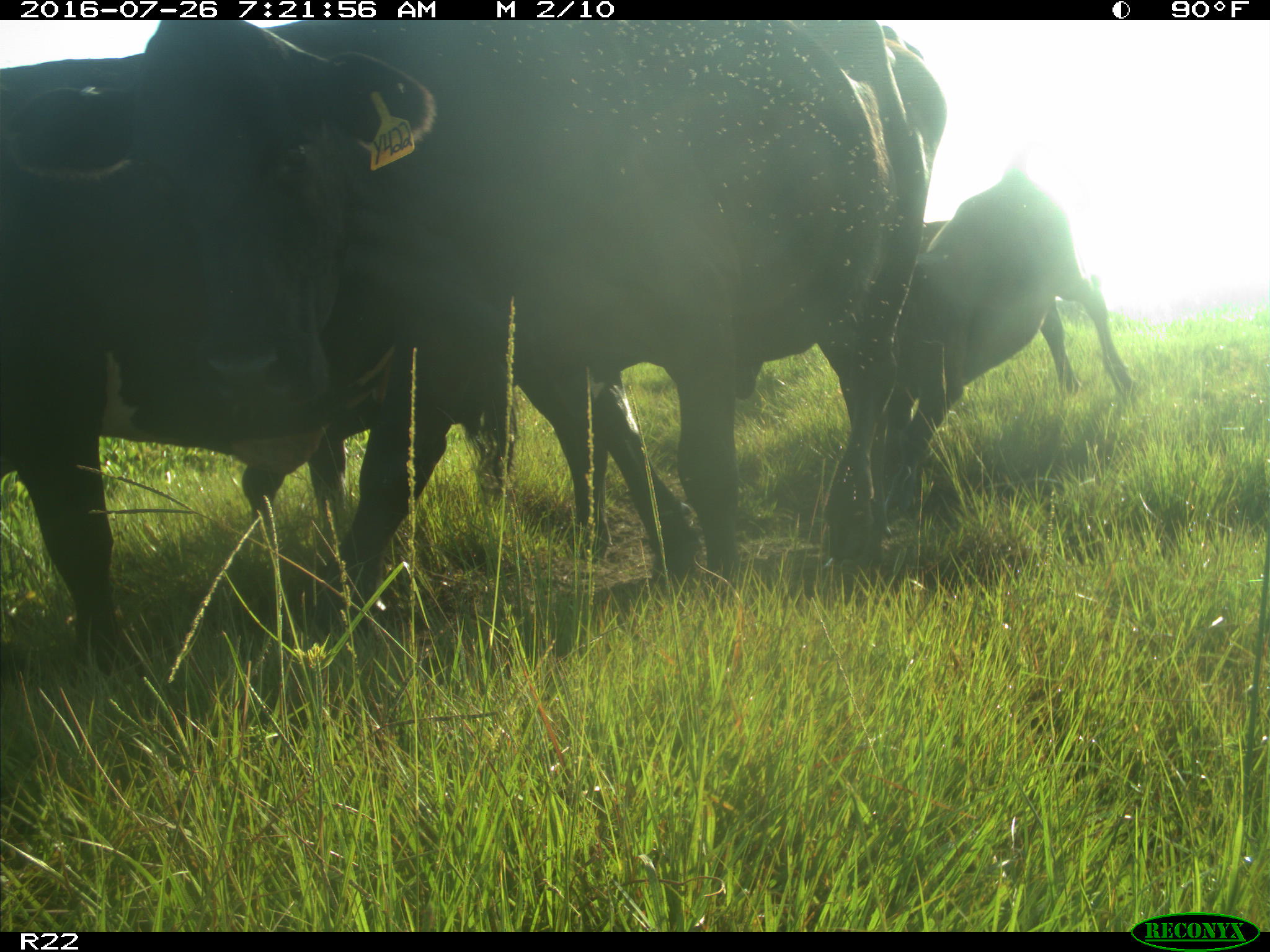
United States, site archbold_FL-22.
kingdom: Animalia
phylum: Chordata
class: Mammalia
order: Artiodactyla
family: Bovidae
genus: Bos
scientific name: Bos taurus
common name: domestic cow